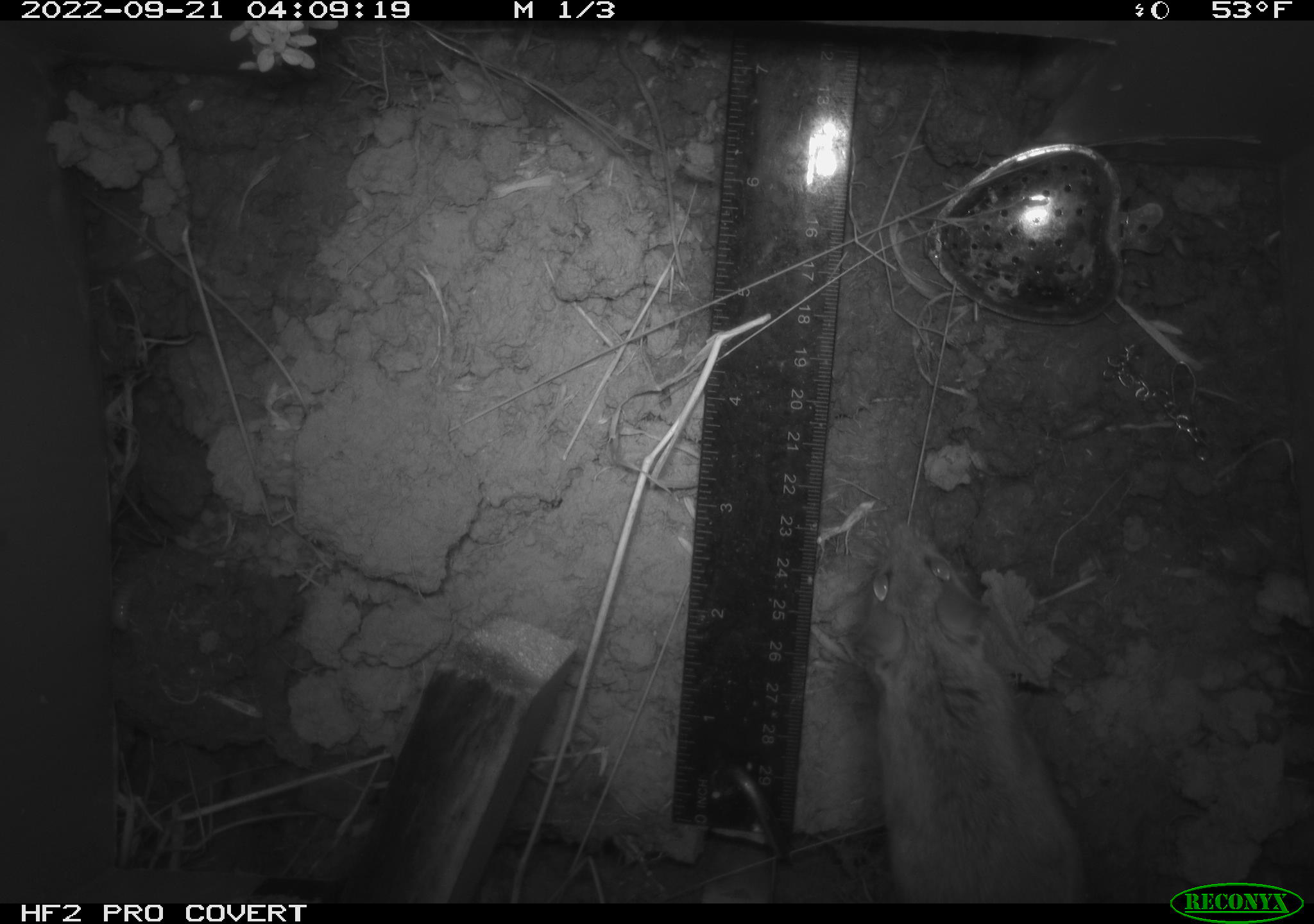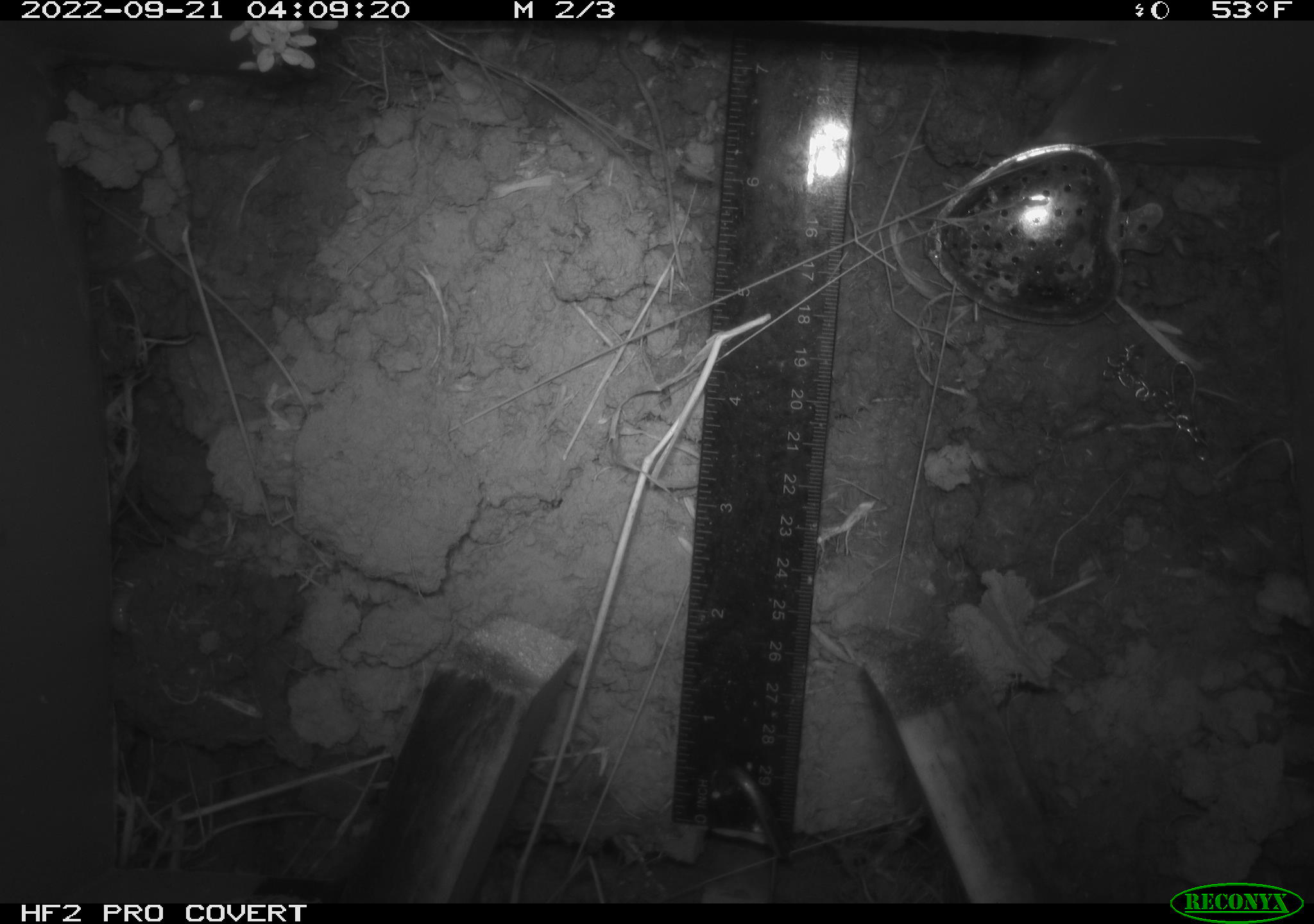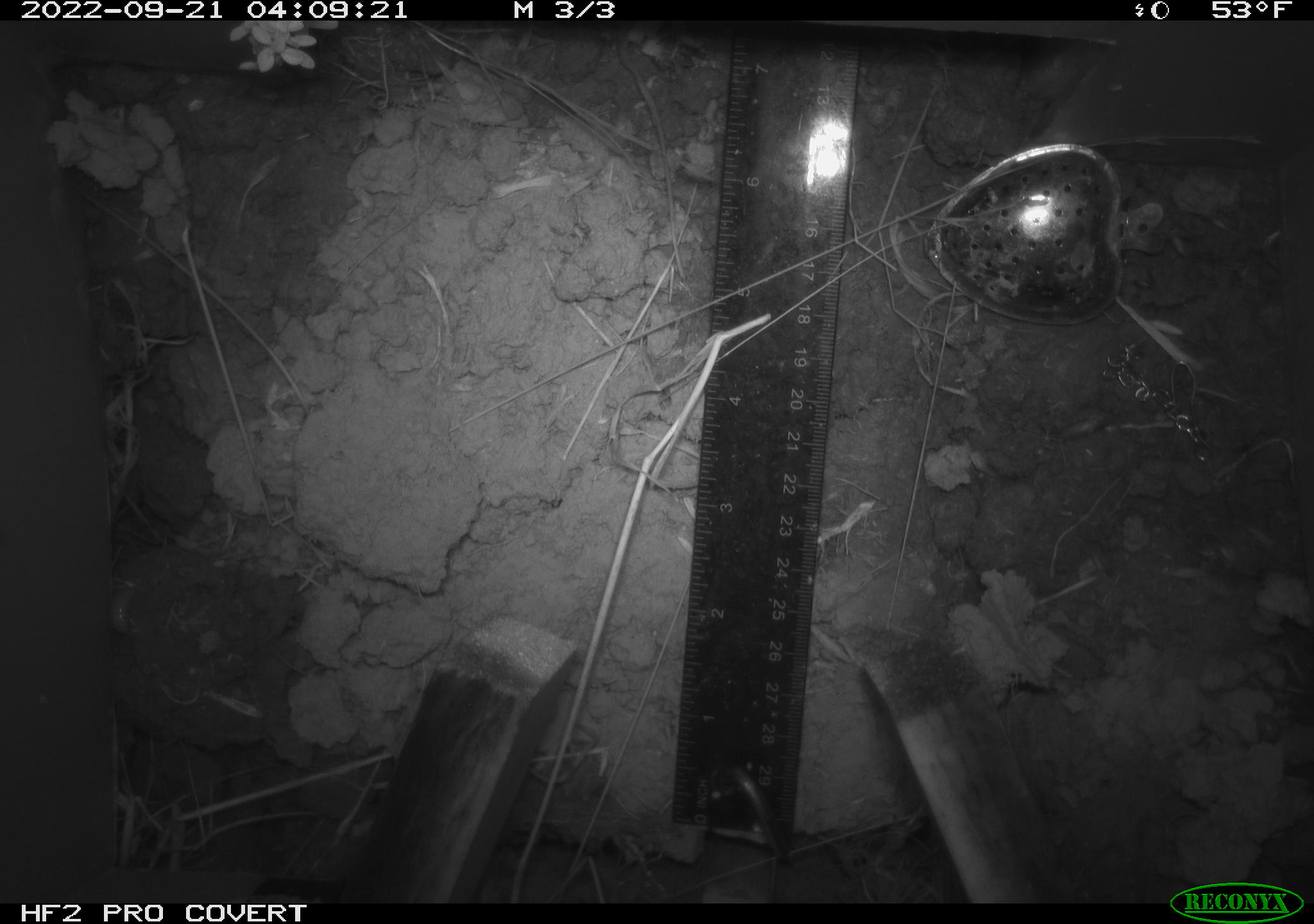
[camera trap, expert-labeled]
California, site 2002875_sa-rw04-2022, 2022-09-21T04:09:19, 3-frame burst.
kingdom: Animalia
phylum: Chordata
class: Mammalia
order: Rodentia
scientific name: Rodentia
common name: mouse species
Mouse species (Rodentia).